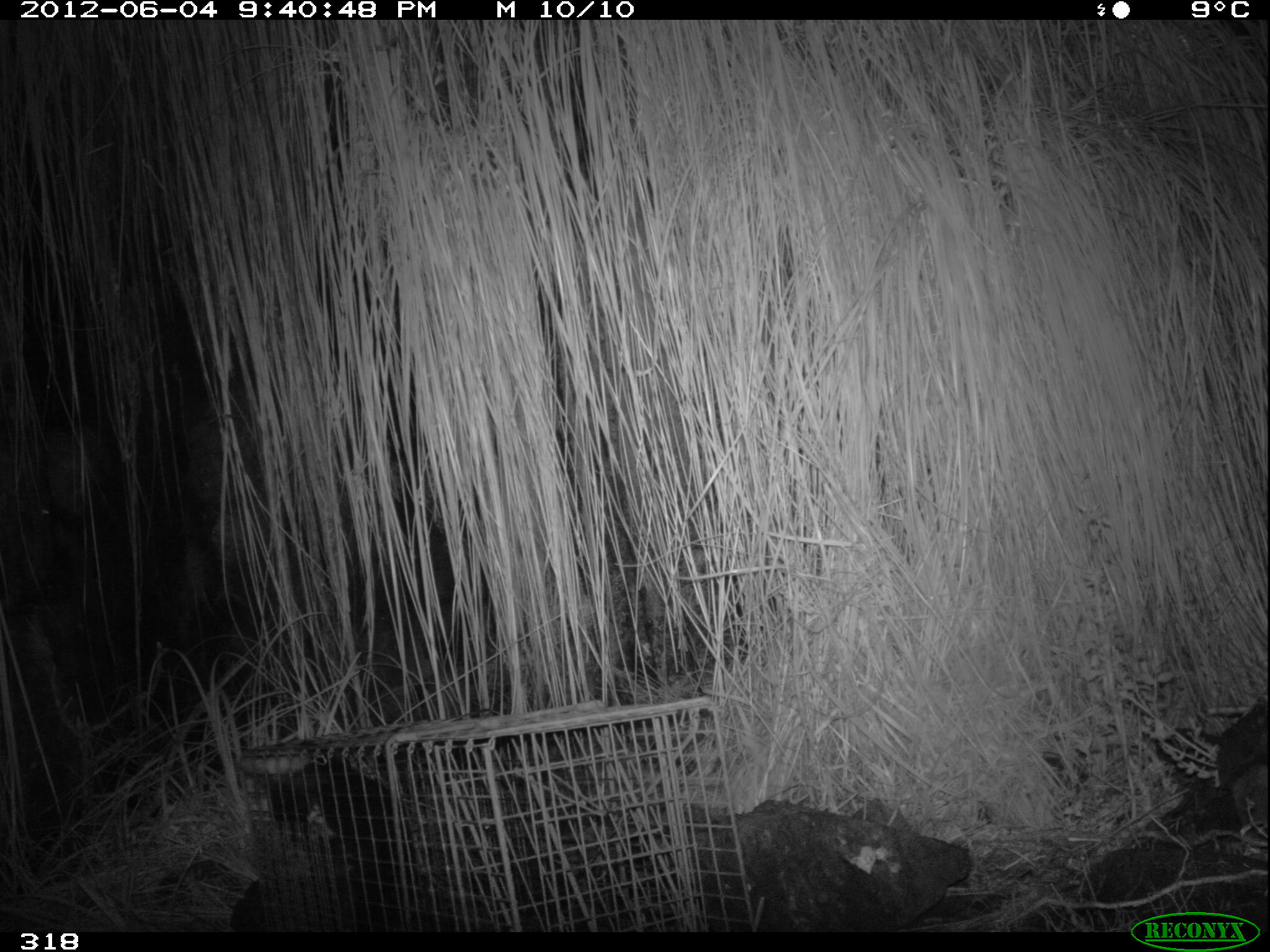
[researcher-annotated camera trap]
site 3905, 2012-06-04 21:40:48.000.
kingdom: Animalia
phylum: Chordata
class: Mammalia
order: Didelphimorphia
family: Didelphidae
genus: Didelphis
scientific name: Didelphis pernigra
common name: andean white-eared opossum